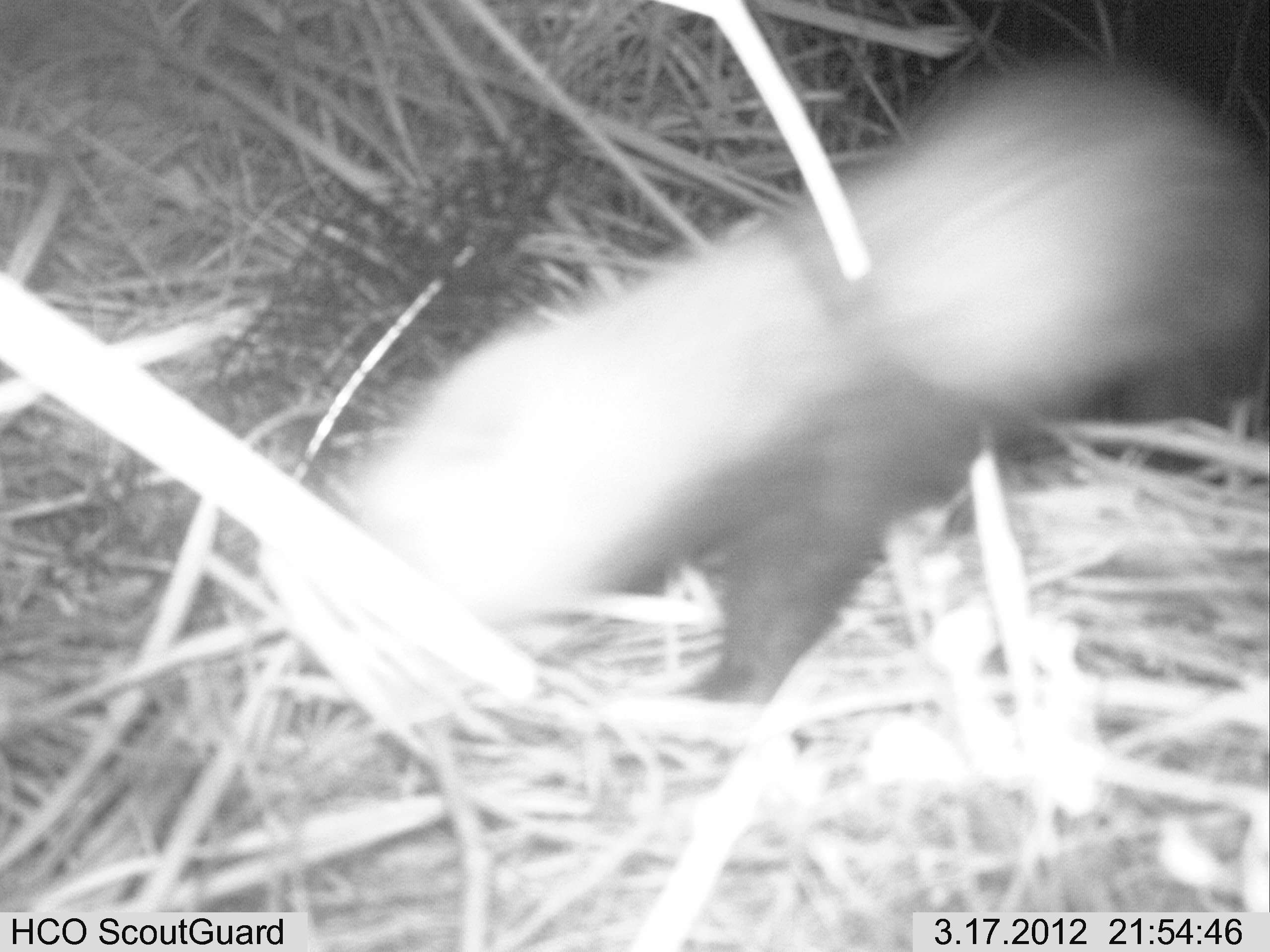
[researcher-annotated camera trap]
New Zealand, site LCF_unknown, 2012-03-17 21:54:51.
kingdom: Animalia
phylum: Chordata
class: Mammalia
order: Carnivora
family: Mustelidae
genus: Mustela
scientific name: Mustela furo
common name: ferret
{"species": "ferret (Mustela furo)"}